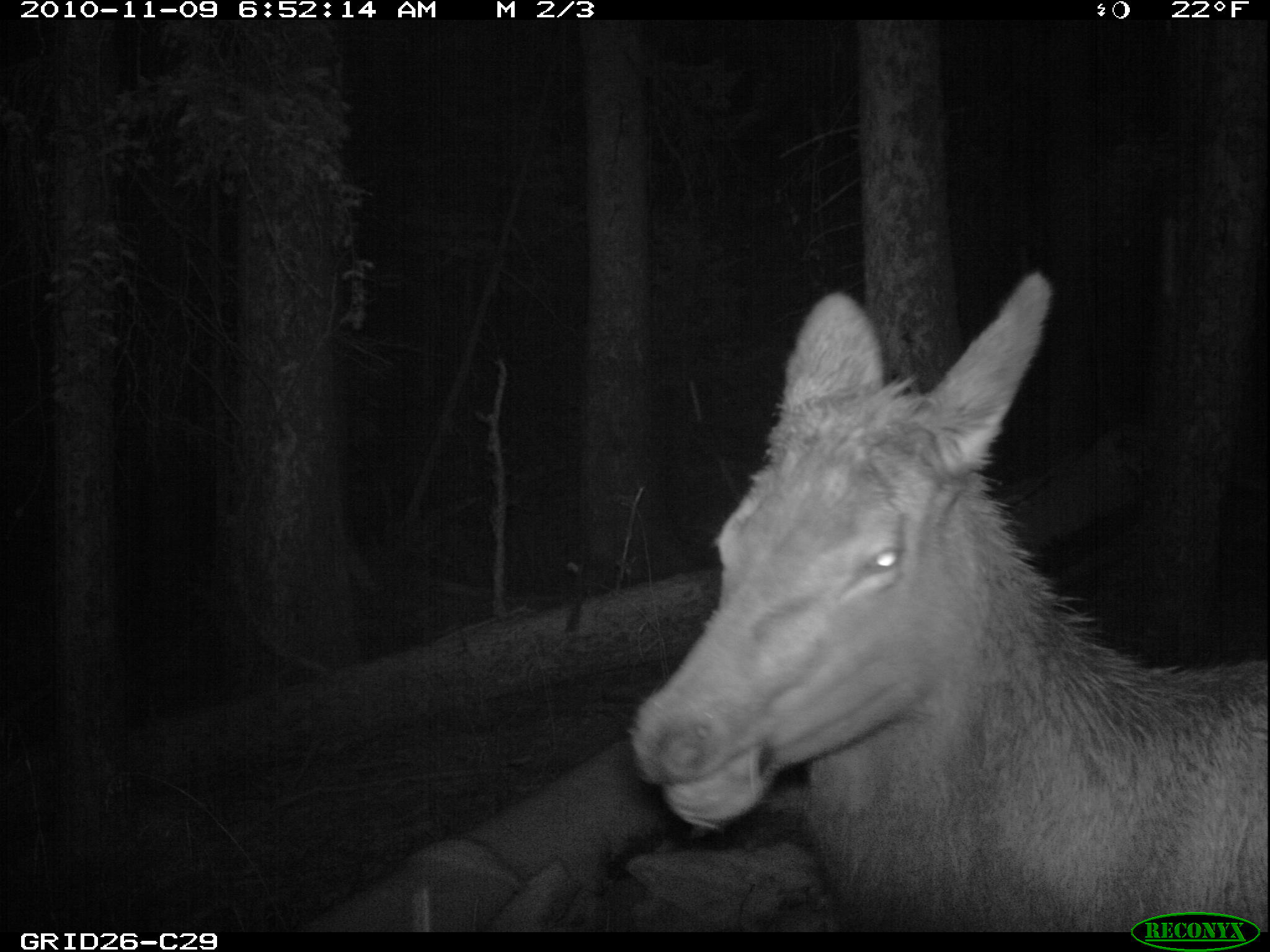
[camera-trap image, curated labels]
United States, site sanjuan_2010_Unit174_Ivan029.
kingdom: Animalia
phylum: Chordata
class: Mammalia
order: Artiodactyla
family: Cervidae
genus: Cervus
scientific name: Cervus elaphus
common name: red deer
Cervus elaphus (red deer).